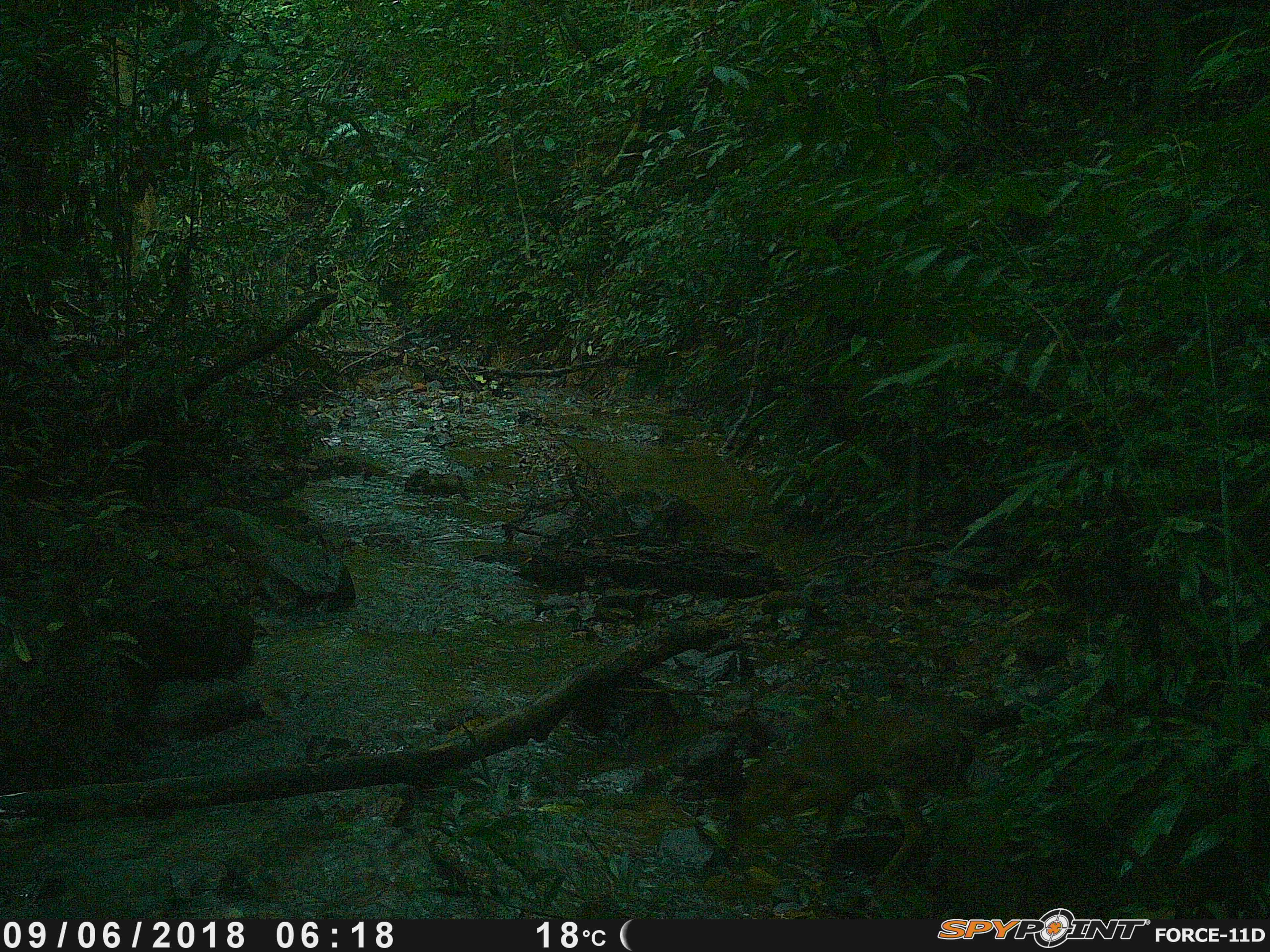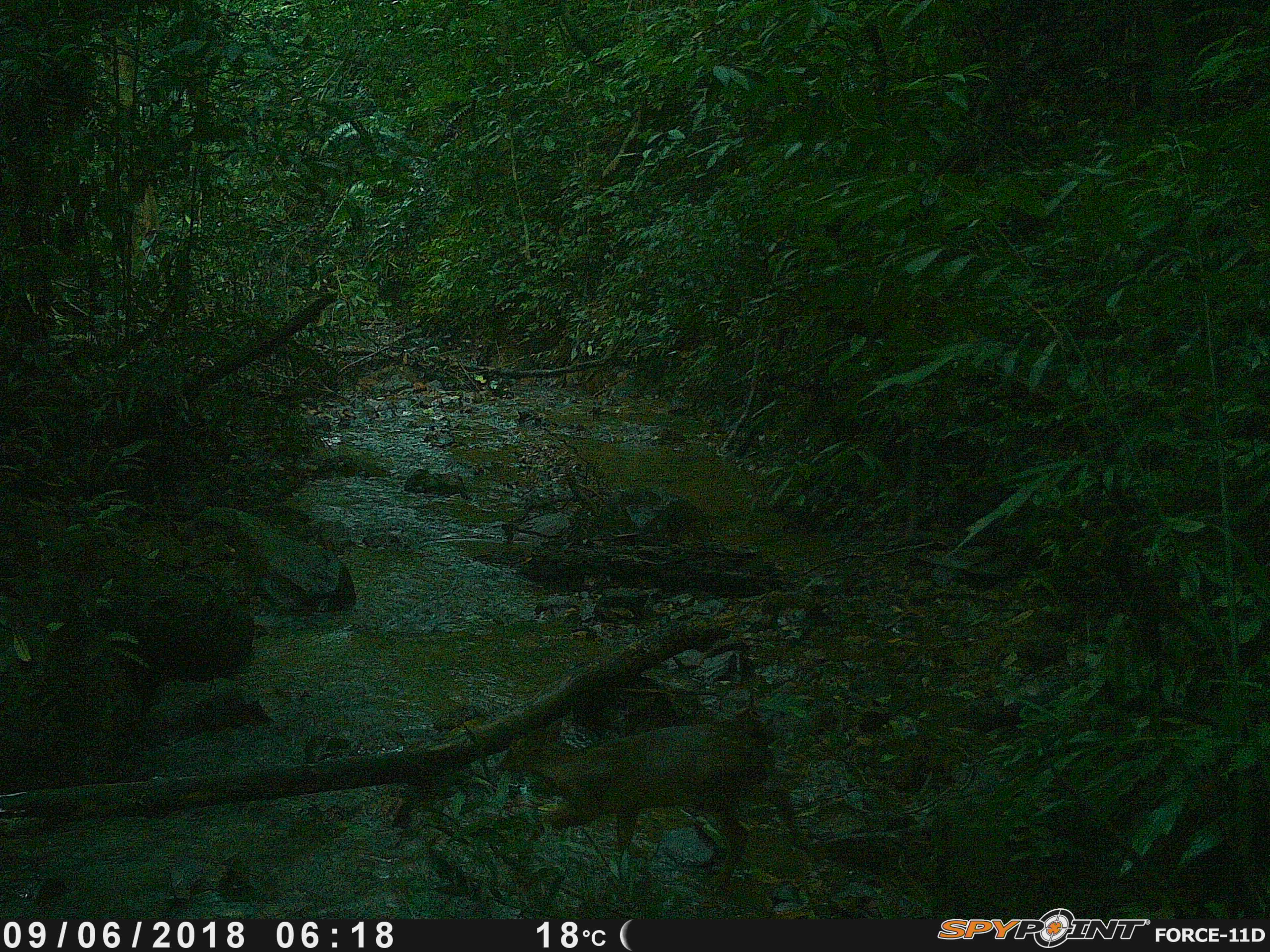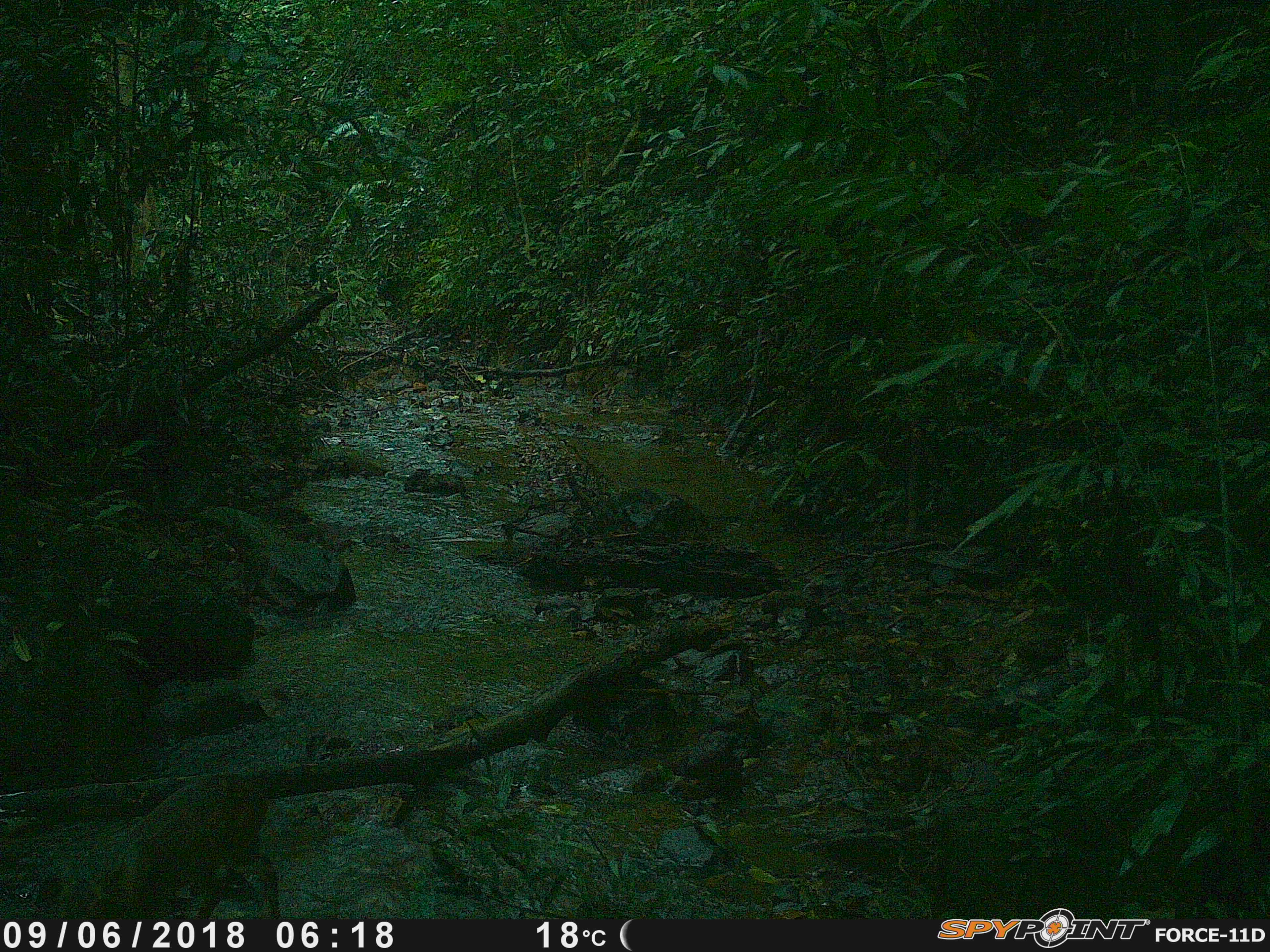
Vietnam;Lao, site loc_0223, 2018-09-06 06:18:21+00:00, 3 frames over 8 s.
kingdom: Animalia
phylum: Chordata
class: Mammalia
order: Artiodactyla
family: Cervidae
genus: Muntiacus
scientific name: Muntiacus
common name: muntjacs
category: unidentified muntjac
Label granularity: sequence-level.